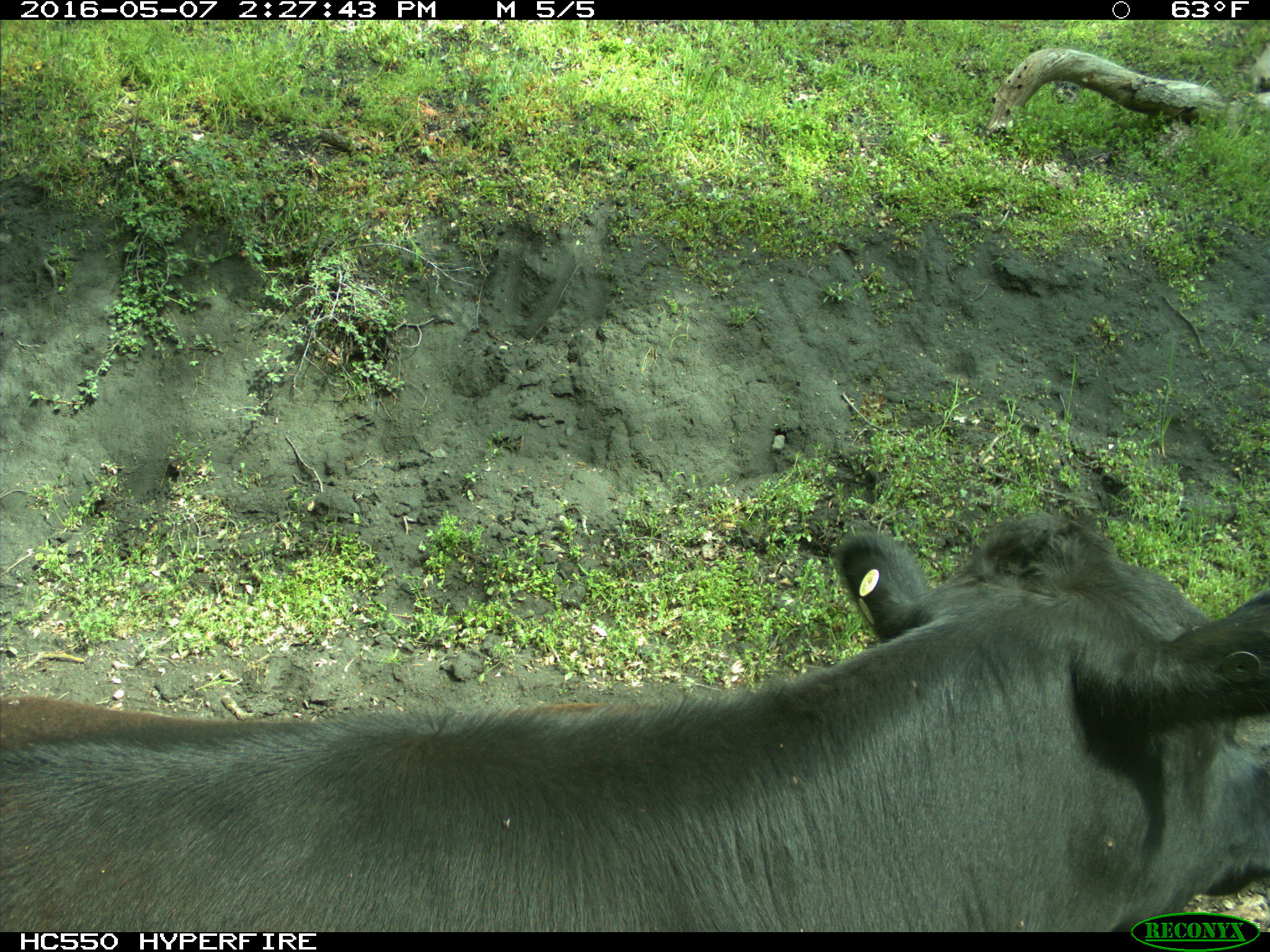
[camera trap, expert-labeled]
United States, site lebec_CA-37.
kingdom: Animalia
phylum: Chordata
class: Mammalia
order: Artiodactyla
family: Bovidae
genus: Bos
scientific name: Bos taurus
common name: domestic cow